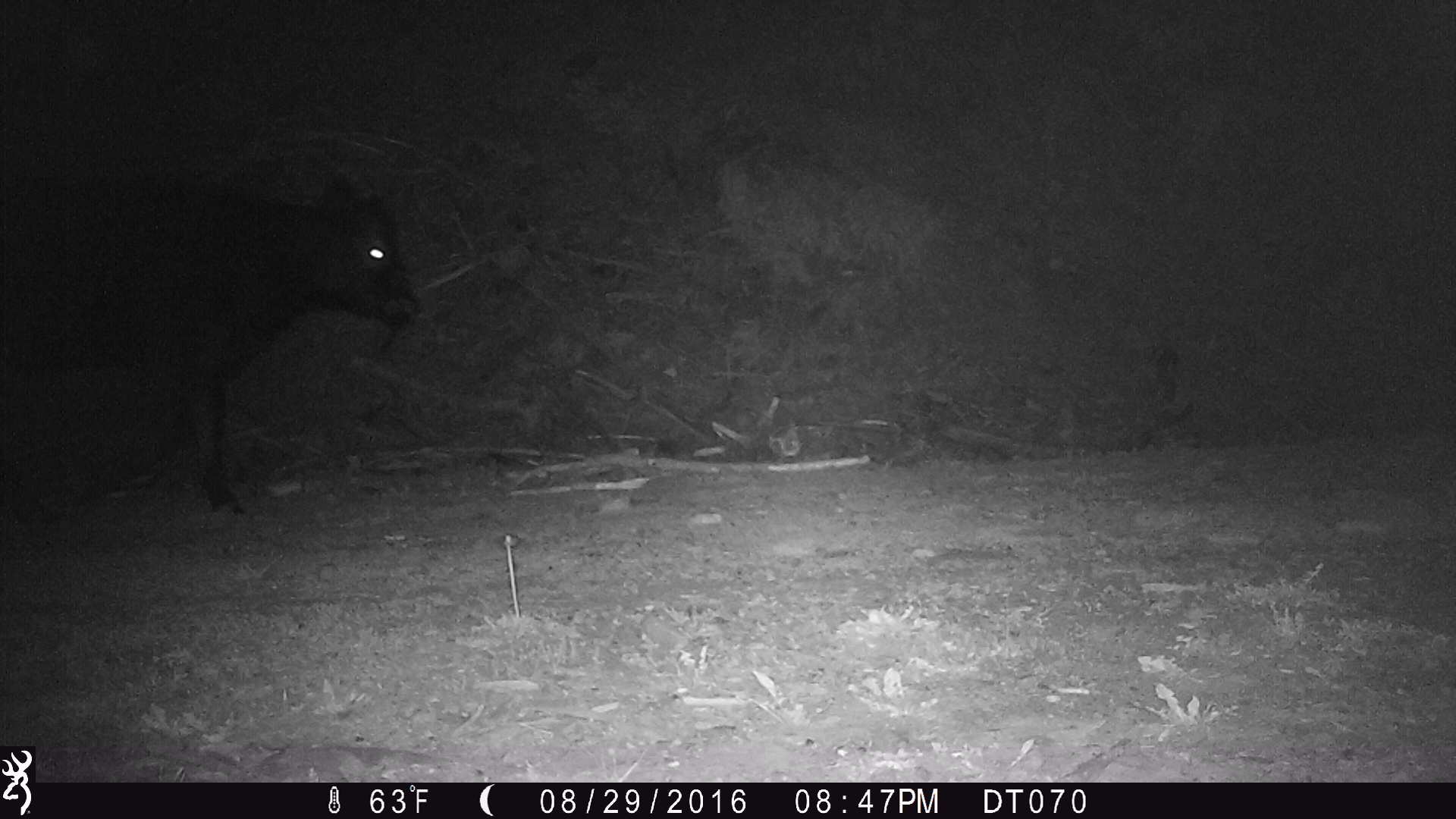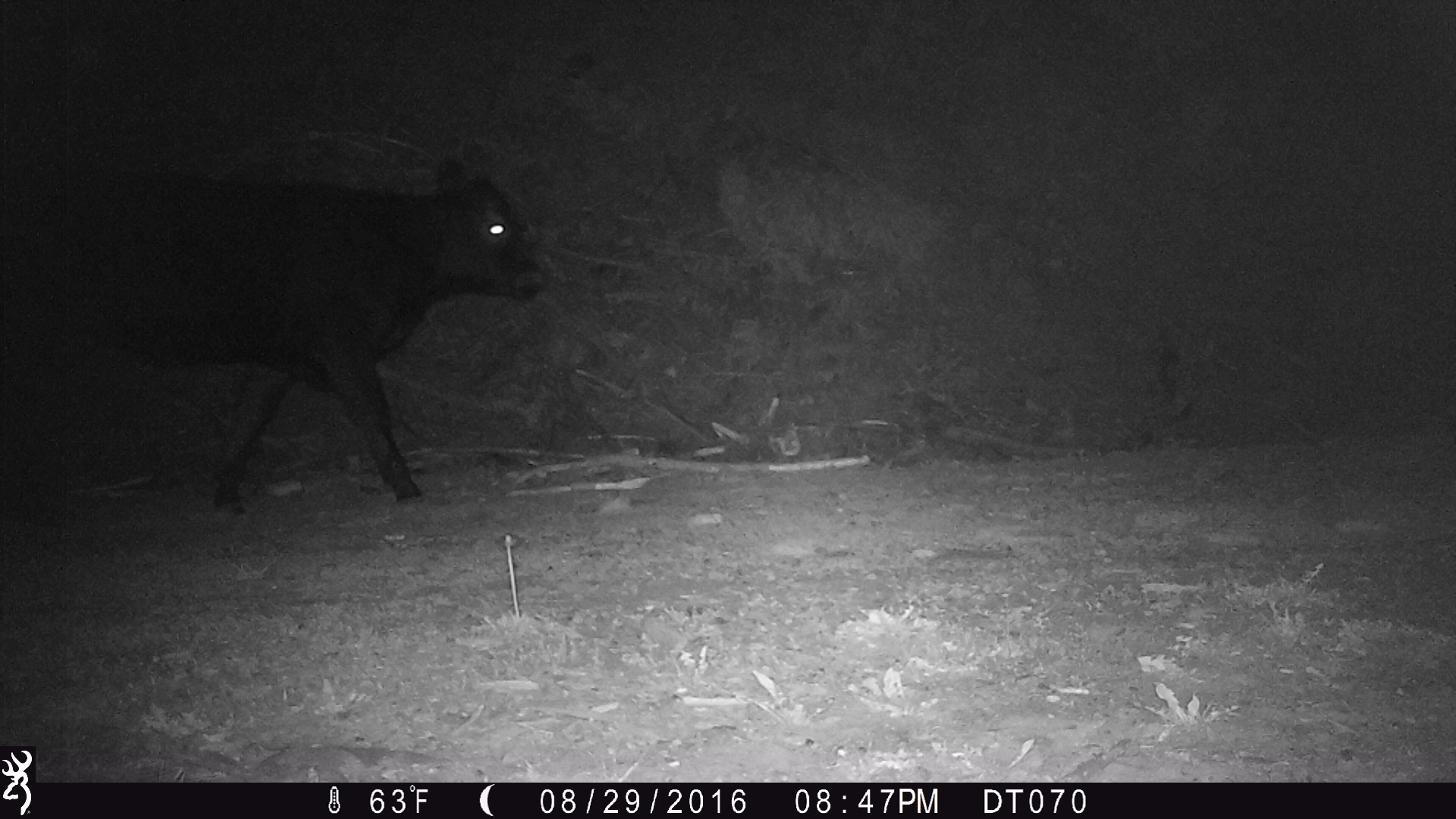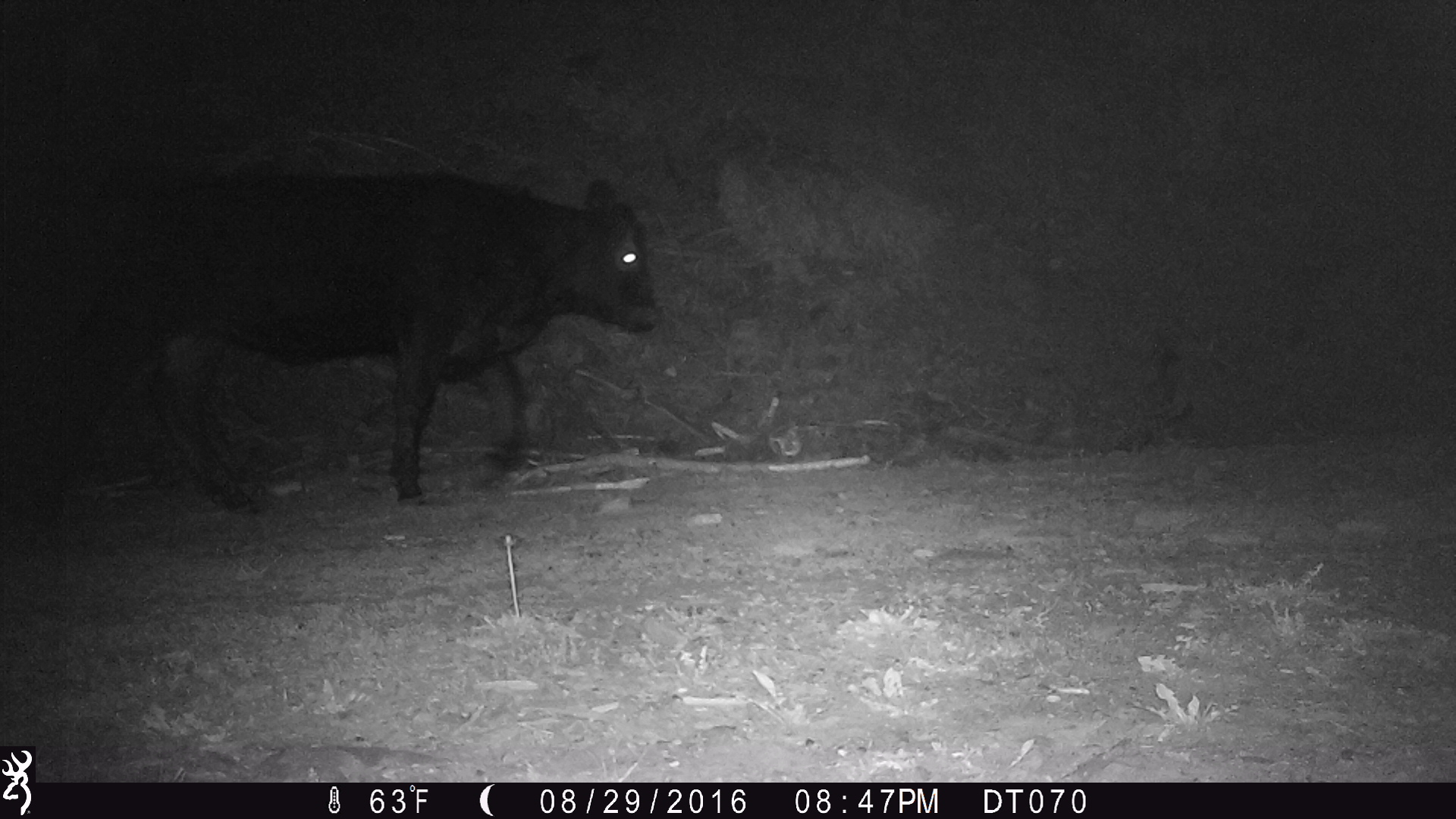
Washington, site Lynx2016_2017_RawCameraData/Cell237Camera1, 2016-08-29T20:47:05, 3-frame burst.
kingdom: Animalia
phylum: Chordata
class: Mammalia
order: Artiodactyla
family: Bovidae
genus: Bos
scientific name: Bos taurus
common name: domestic cattle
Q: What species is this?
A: Domestic cattle (Bos taurus).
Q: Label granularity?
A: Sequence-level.